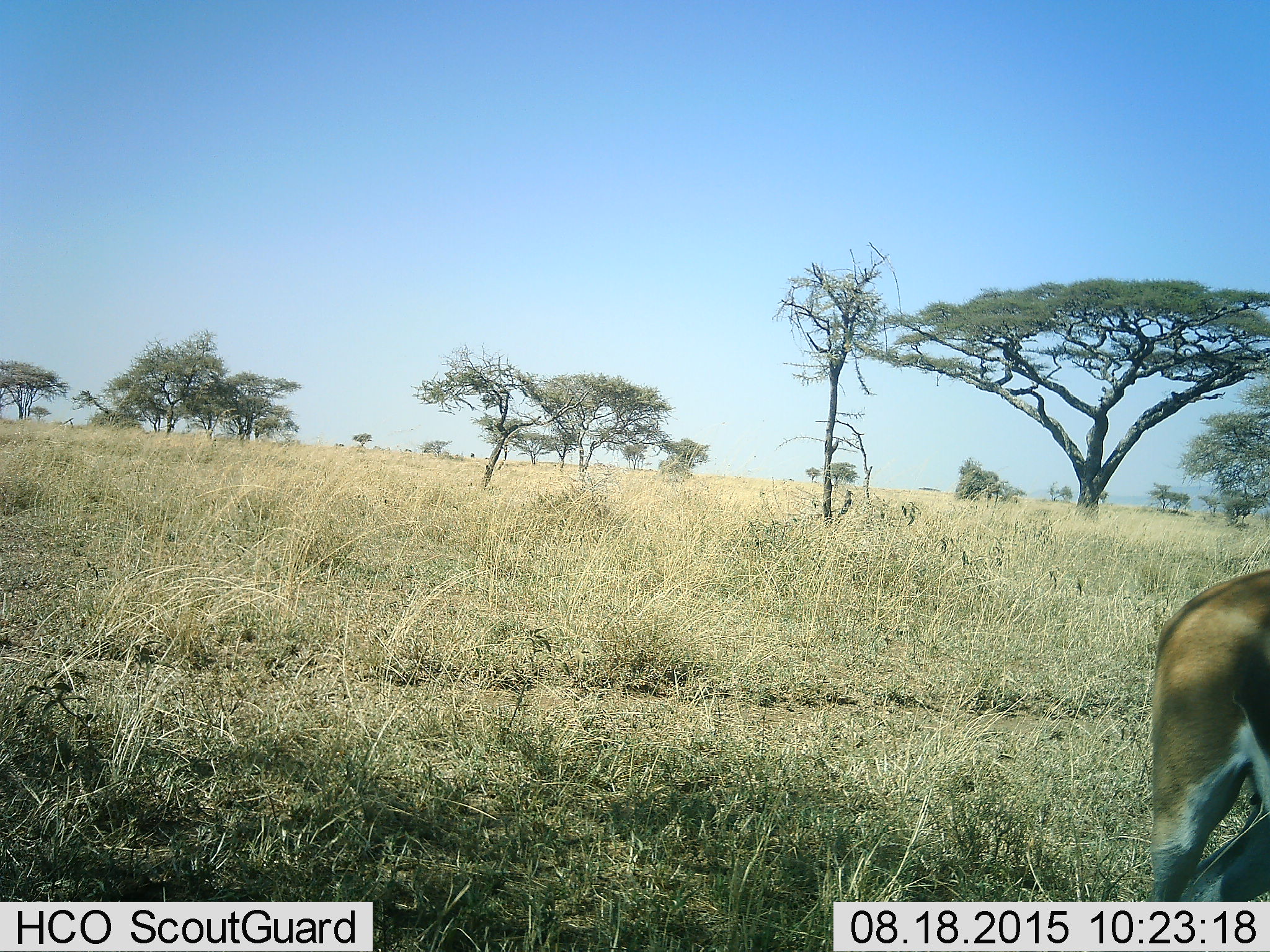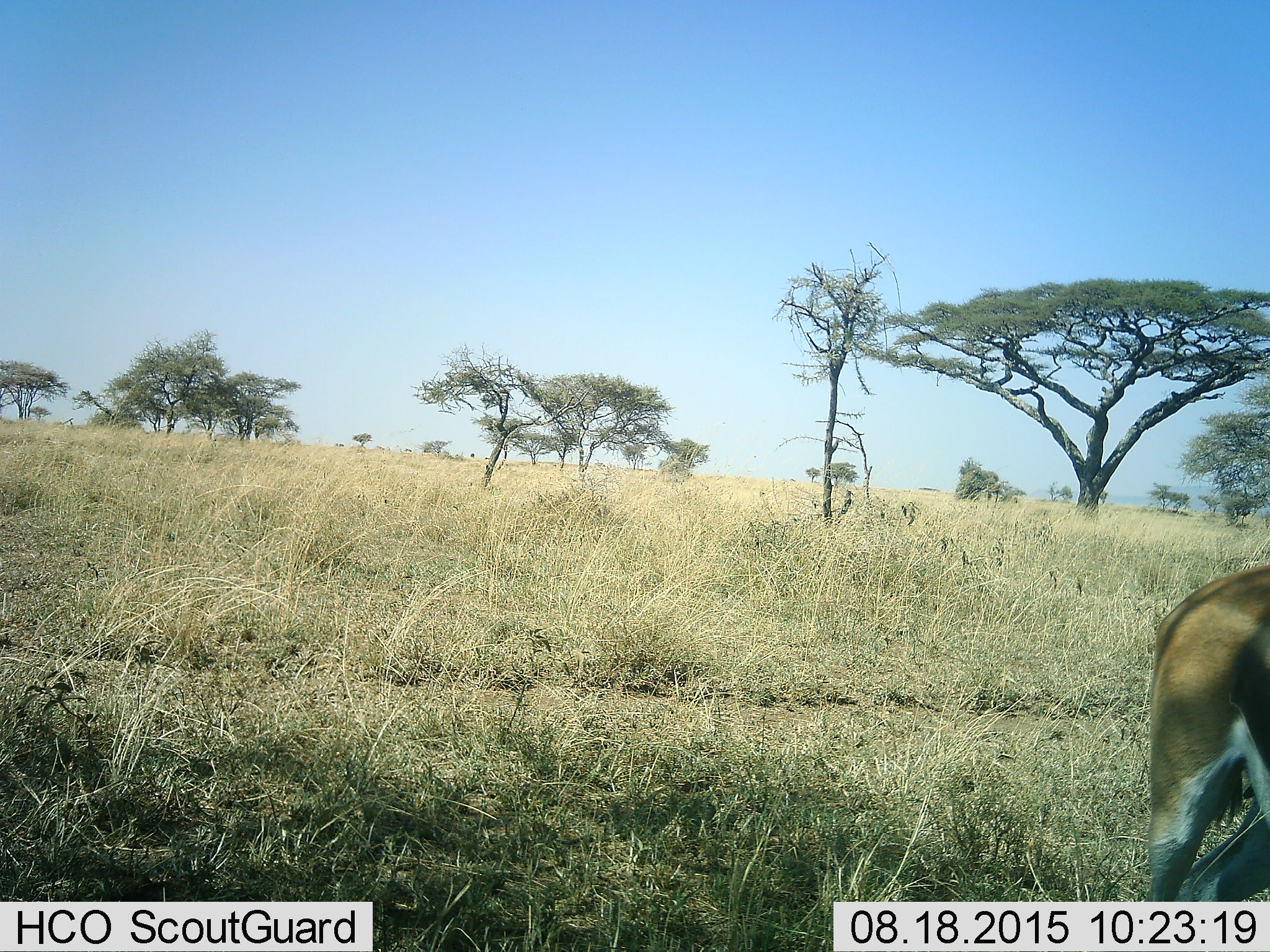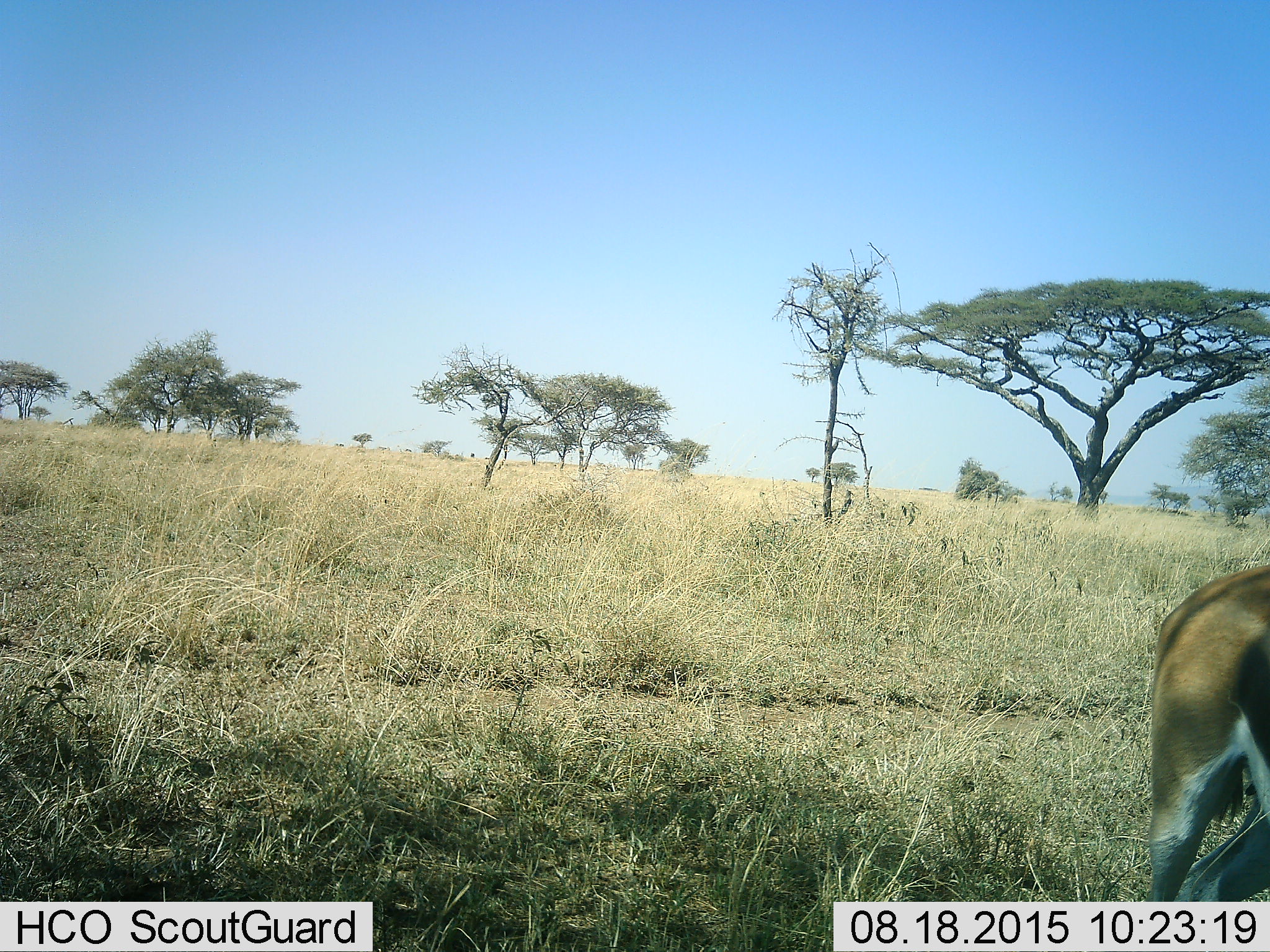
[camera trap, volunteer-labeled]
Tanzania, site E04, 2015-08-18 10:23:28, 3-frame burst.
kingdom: Animalia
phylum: Chordata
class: Mammalia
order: Artiodactyla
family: Bovidae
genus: Eudorcas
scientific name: Eudorcas thomsonii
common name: thomson's gazelle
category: gazellethomsons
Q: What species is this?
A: Gazellethomsons (thomson's gazelle) (Eudorcas thomsonii).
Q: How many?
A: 1.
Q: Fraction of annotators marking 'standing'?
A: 93%.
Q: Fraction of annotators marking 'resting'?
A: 0%.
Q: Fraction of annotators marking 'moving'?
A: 0%.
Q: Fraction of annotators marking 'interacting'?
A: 0%.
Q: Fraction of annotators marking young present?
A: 0%.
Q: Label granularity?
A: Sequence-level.